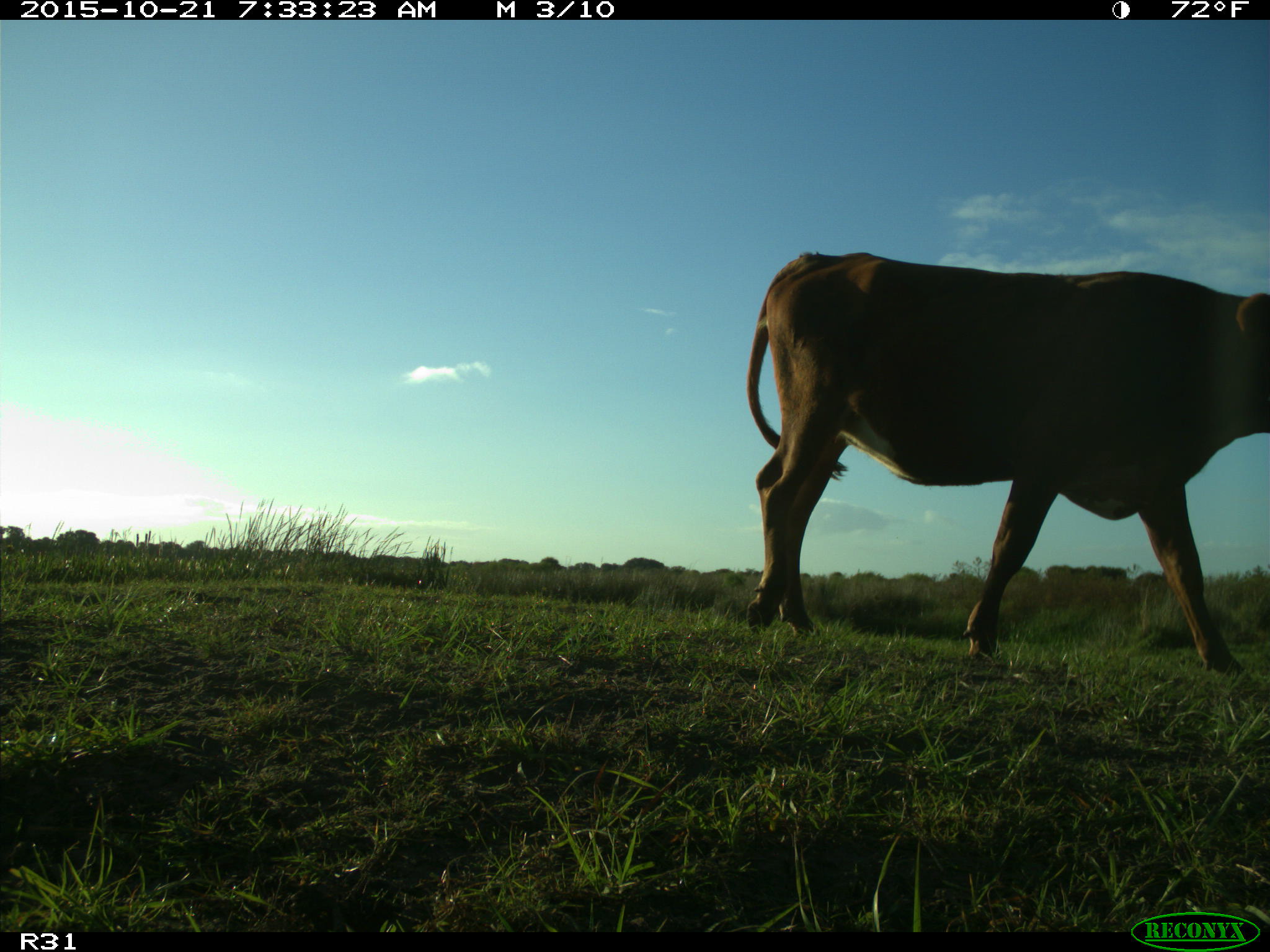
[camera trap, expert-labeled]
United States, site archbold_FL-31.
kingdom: Animalia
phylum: Chordata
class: Mammalia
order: Artiodactyla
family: Bovidae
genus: Bos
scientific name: Bos taurus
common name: domestic cow